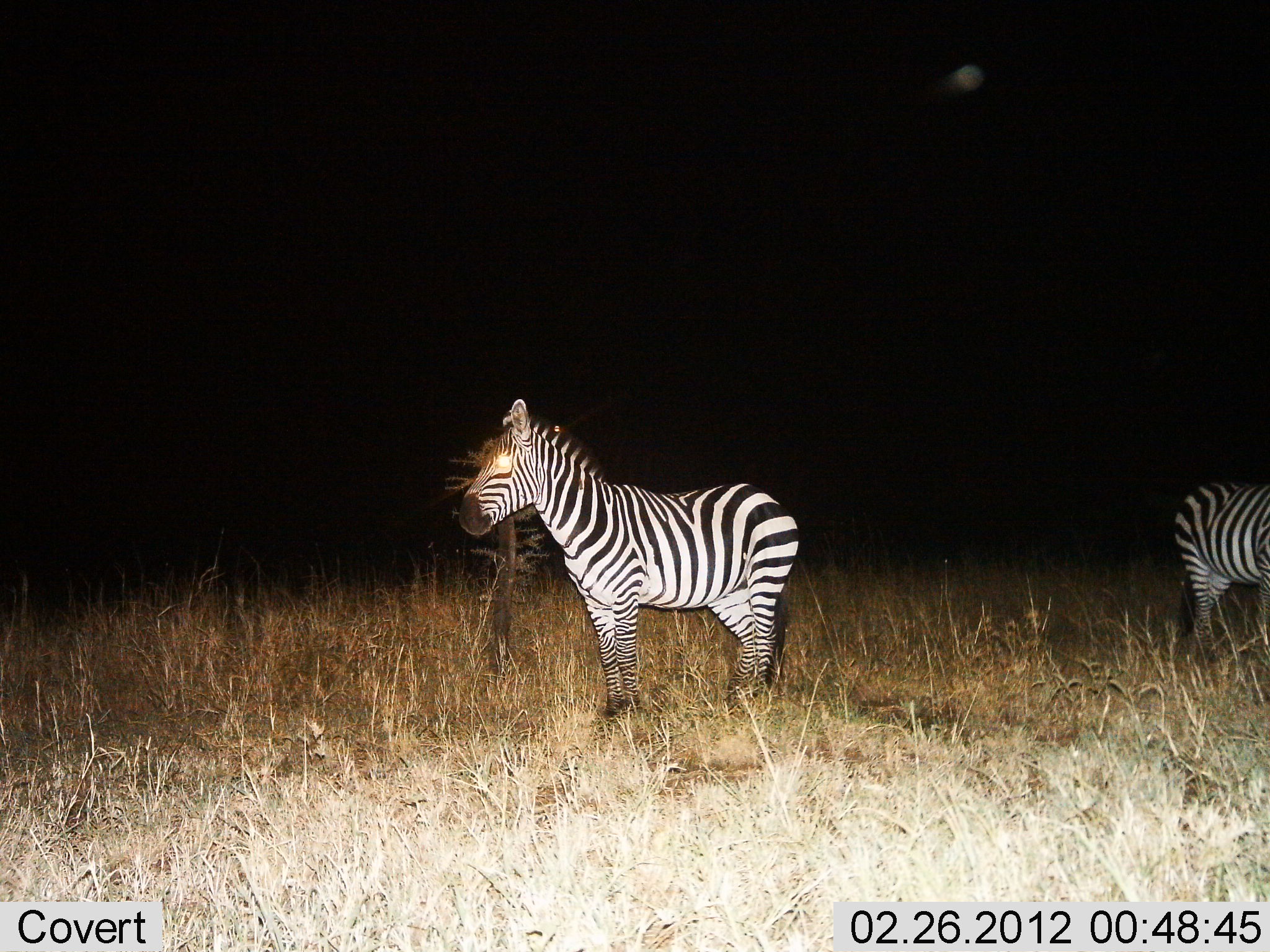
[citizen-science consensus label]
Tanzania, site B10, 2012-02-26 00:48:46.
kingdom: Animalia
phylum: Chordata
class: Mammalia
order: Perissodactyla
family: Equidae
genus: Equus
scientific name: Equus quagga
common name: plains zebra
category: zebra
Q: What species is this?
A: Zebra (plains zebra) (Equus quagga).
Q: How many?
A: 2.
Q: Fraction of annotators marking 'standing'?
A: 100%.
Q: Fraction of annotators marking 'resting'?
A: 0%.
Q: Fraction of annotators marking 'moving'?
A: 4%.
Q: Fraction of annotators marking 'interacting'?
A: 0%.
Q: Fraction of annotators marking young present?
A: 0%.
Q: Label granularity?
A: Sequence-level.